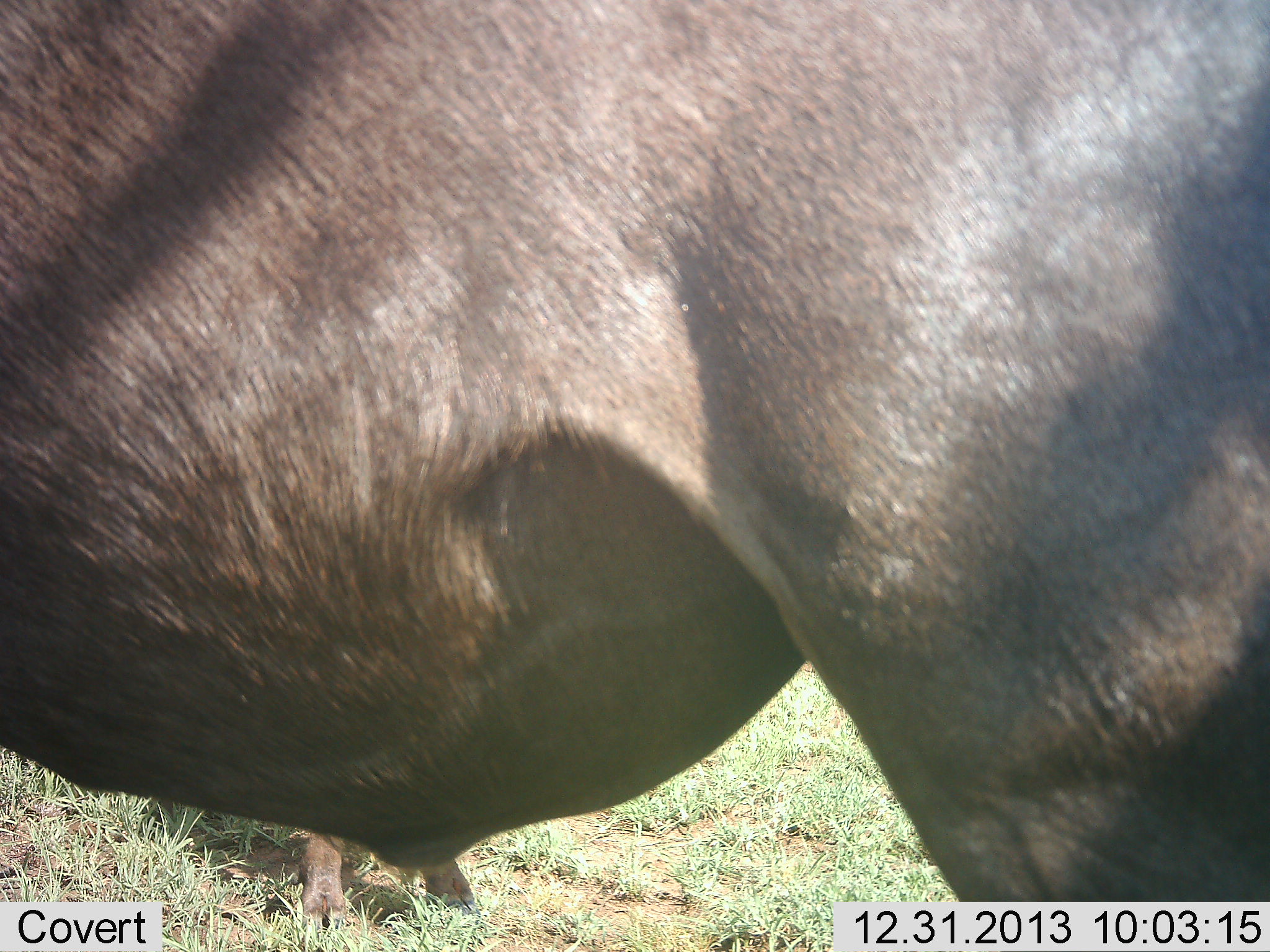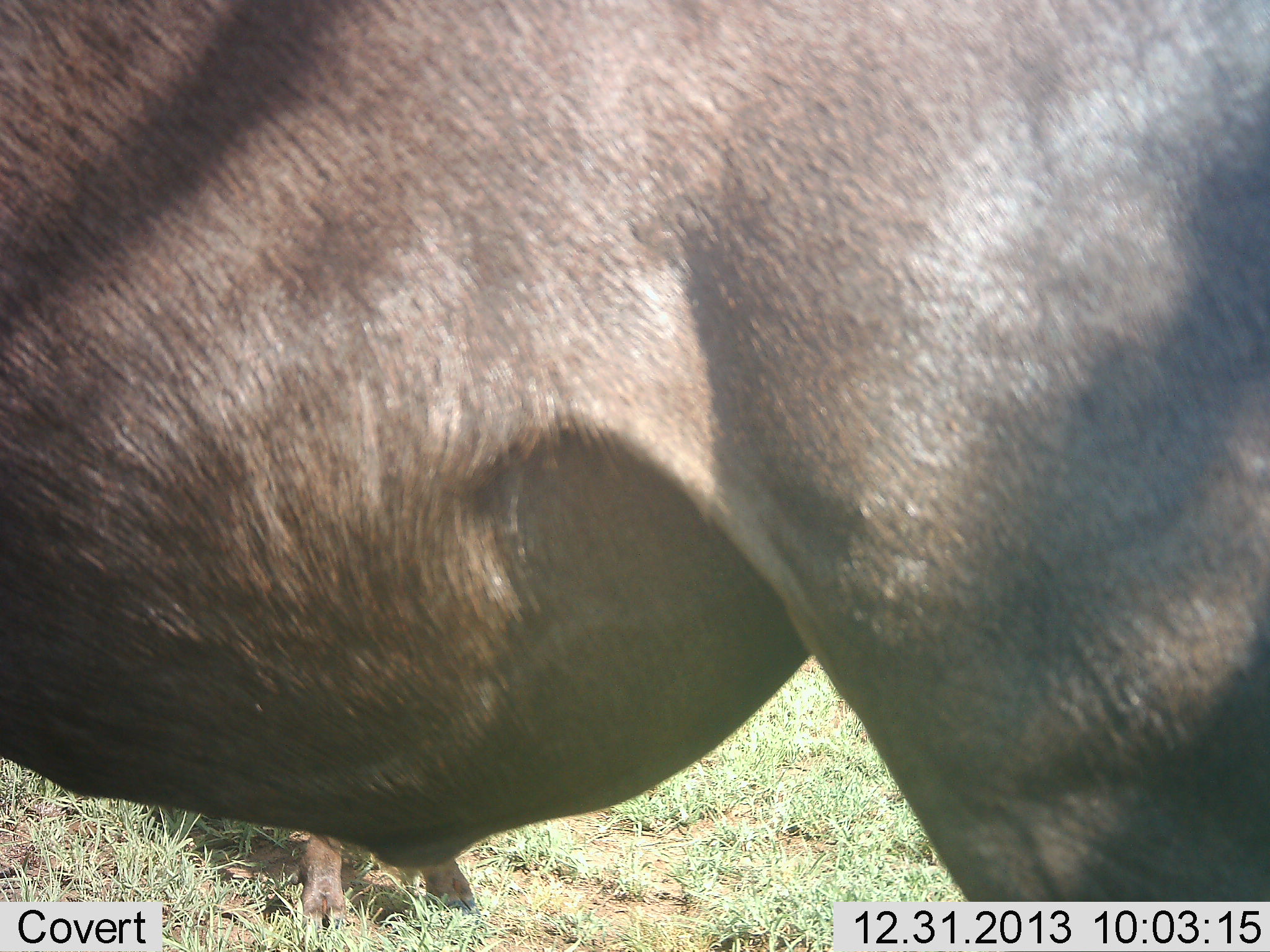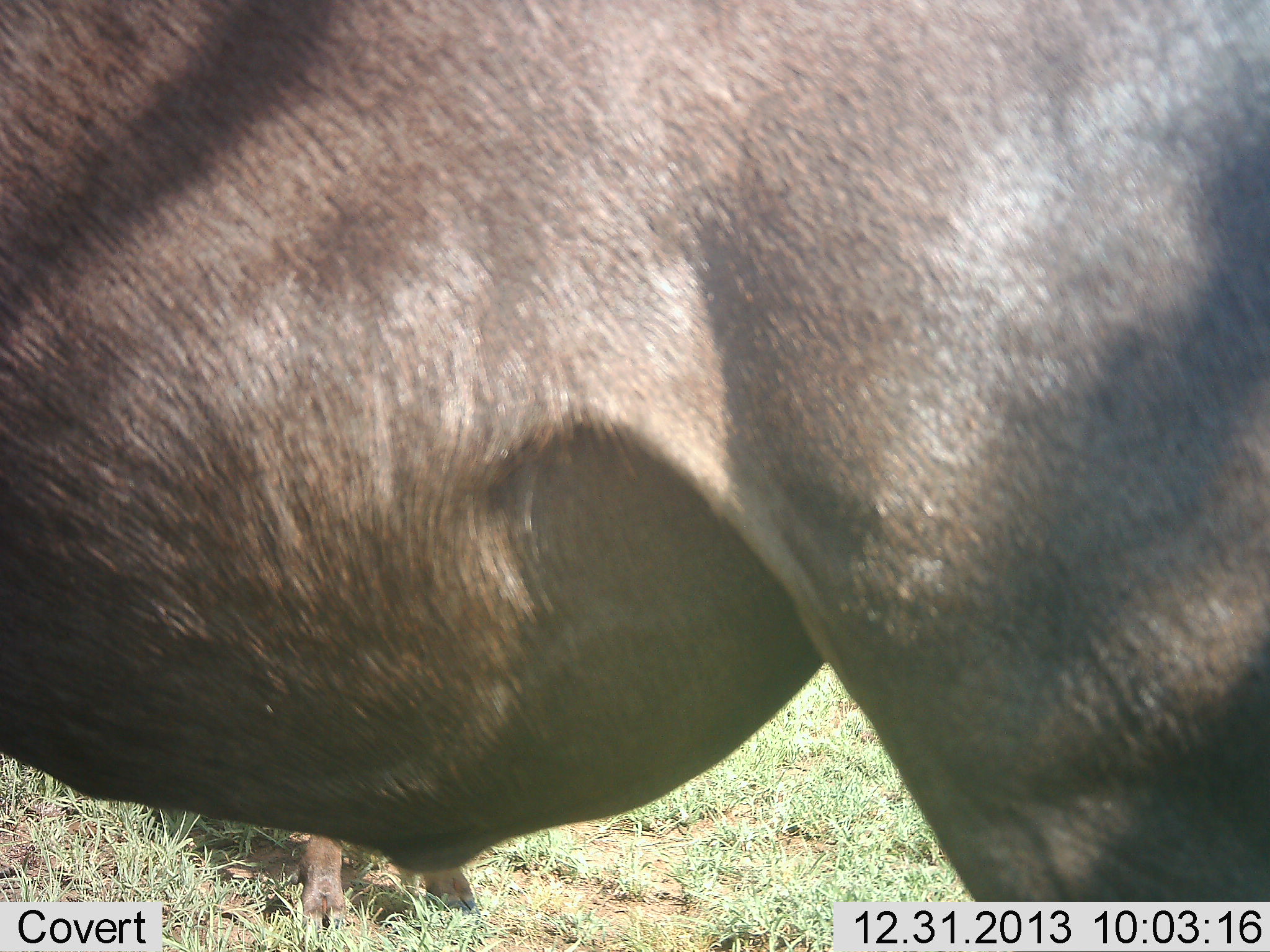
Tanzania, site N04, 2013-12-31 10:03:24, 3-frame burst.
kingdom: Animalia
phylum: Chordata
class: Mammalia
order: Artiodactyla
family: Bovidae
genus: Connochaetes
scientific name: Connochaetes taurinus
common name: blue wildebeest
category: wildebeest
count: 1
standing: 94%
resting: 15%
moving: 3%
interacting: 3%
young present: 3%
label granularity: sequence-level